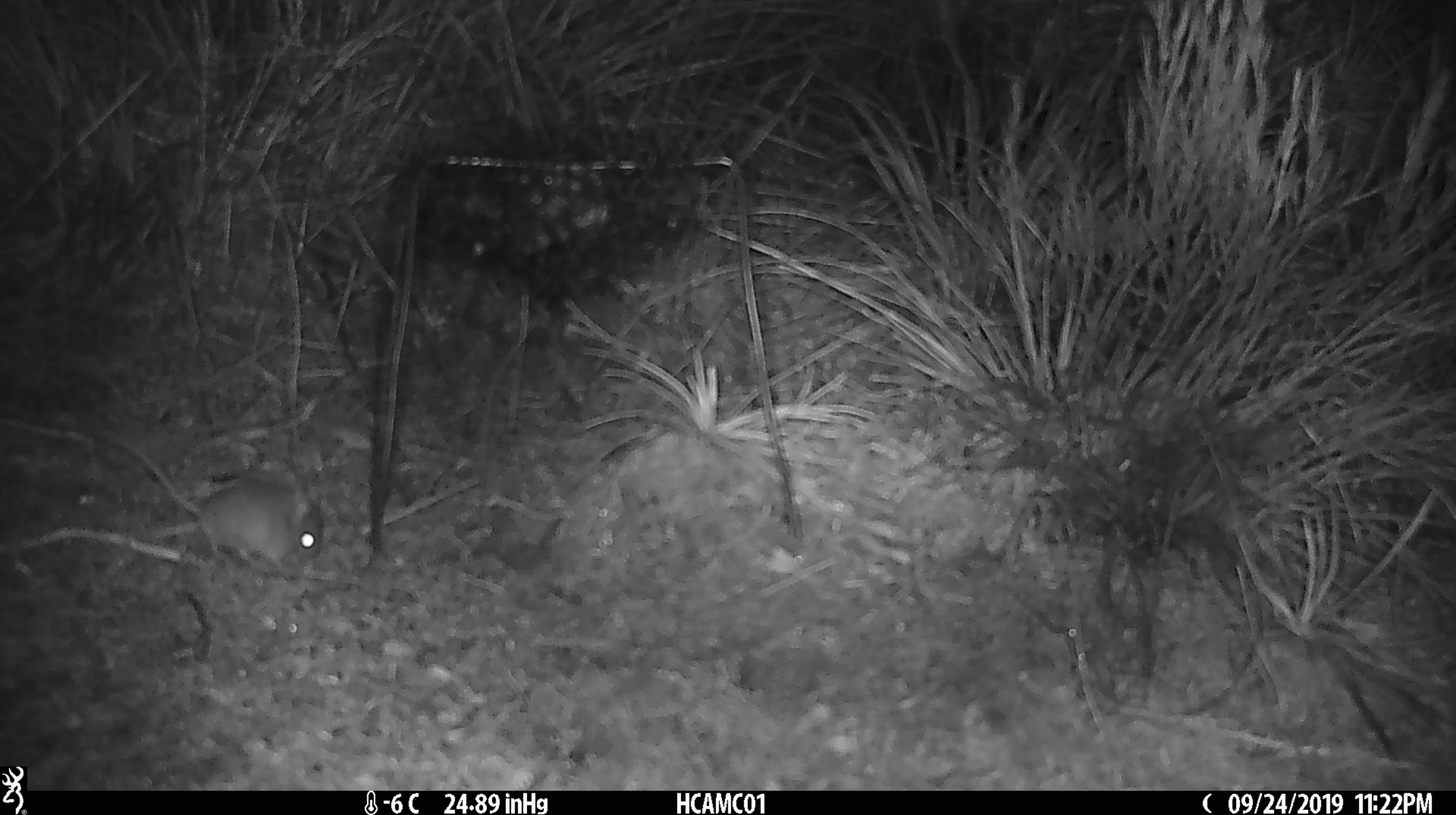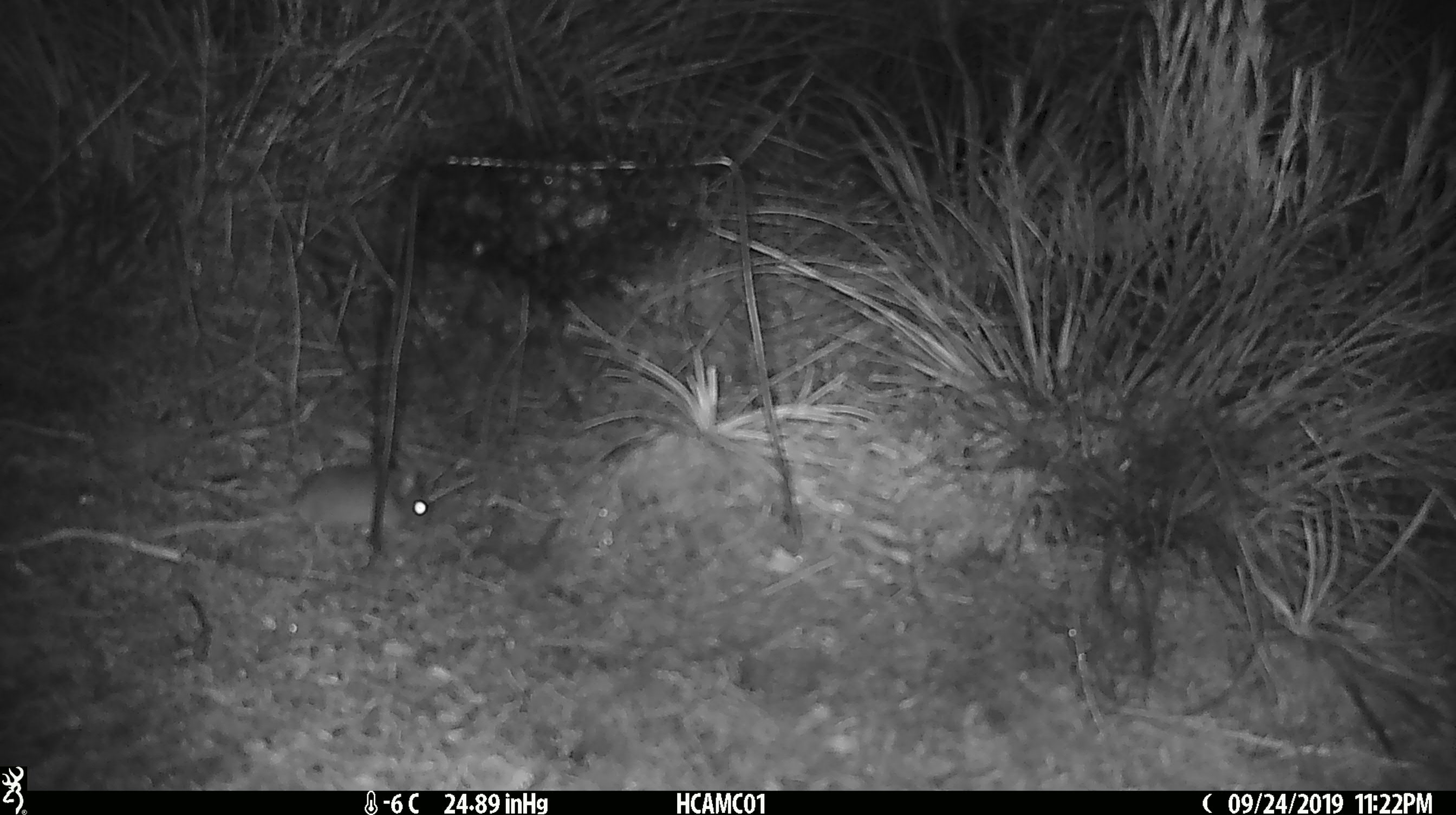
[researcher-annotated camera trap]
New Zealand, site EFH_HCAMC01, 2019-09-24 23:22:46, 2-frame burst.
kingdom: Animalia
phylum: Chordata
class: Mammalia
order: Rodentia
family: Muridae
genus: Mus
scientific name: Mus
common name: mouse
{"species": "mouse (Mus)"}